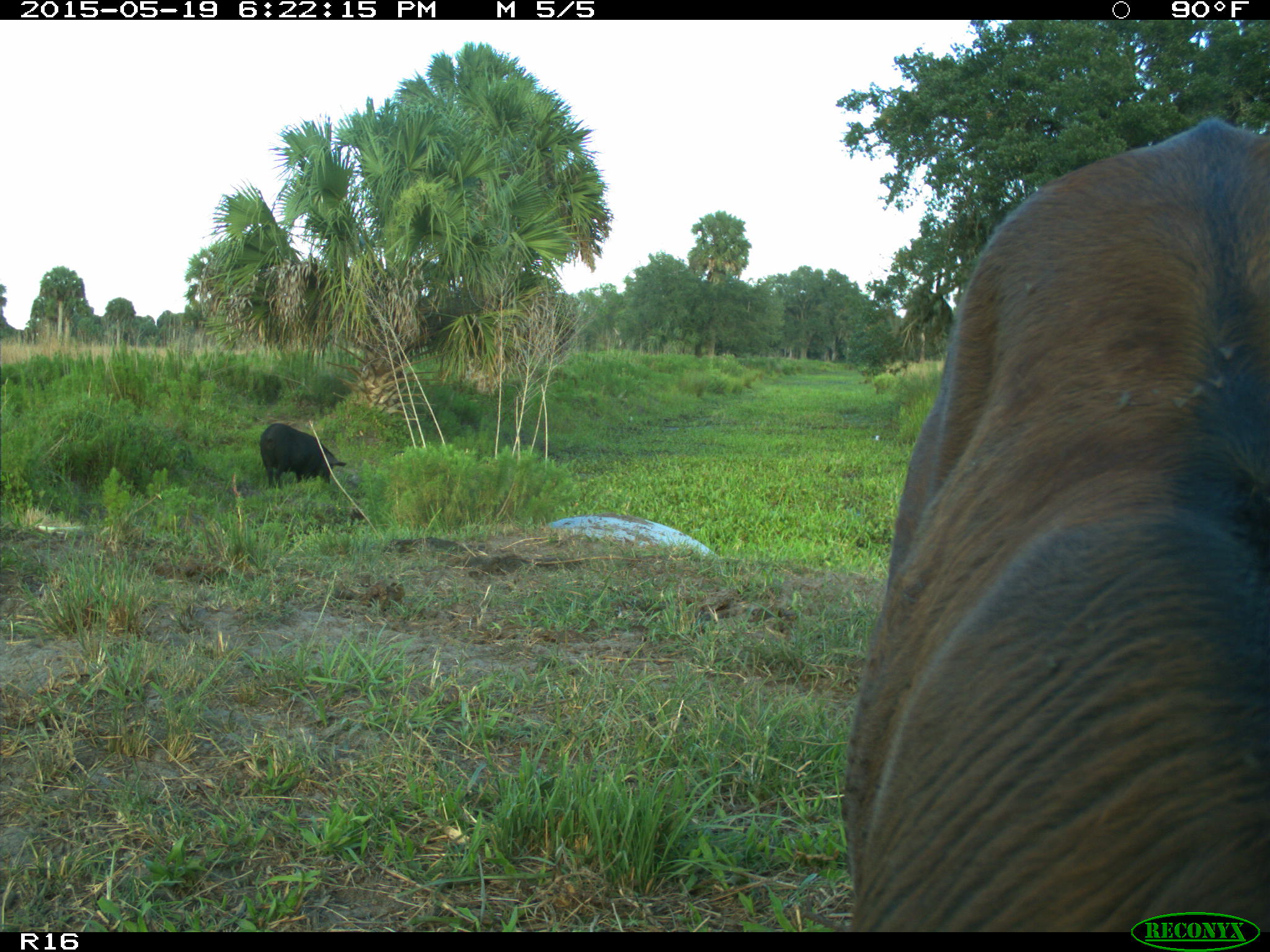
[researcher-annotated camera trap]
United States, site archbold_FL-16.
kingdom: Animalia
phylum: Chordata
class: Mammalia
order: Artiodactyla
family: Suidae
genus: Sus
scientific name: Sus scrofa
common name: wild boar